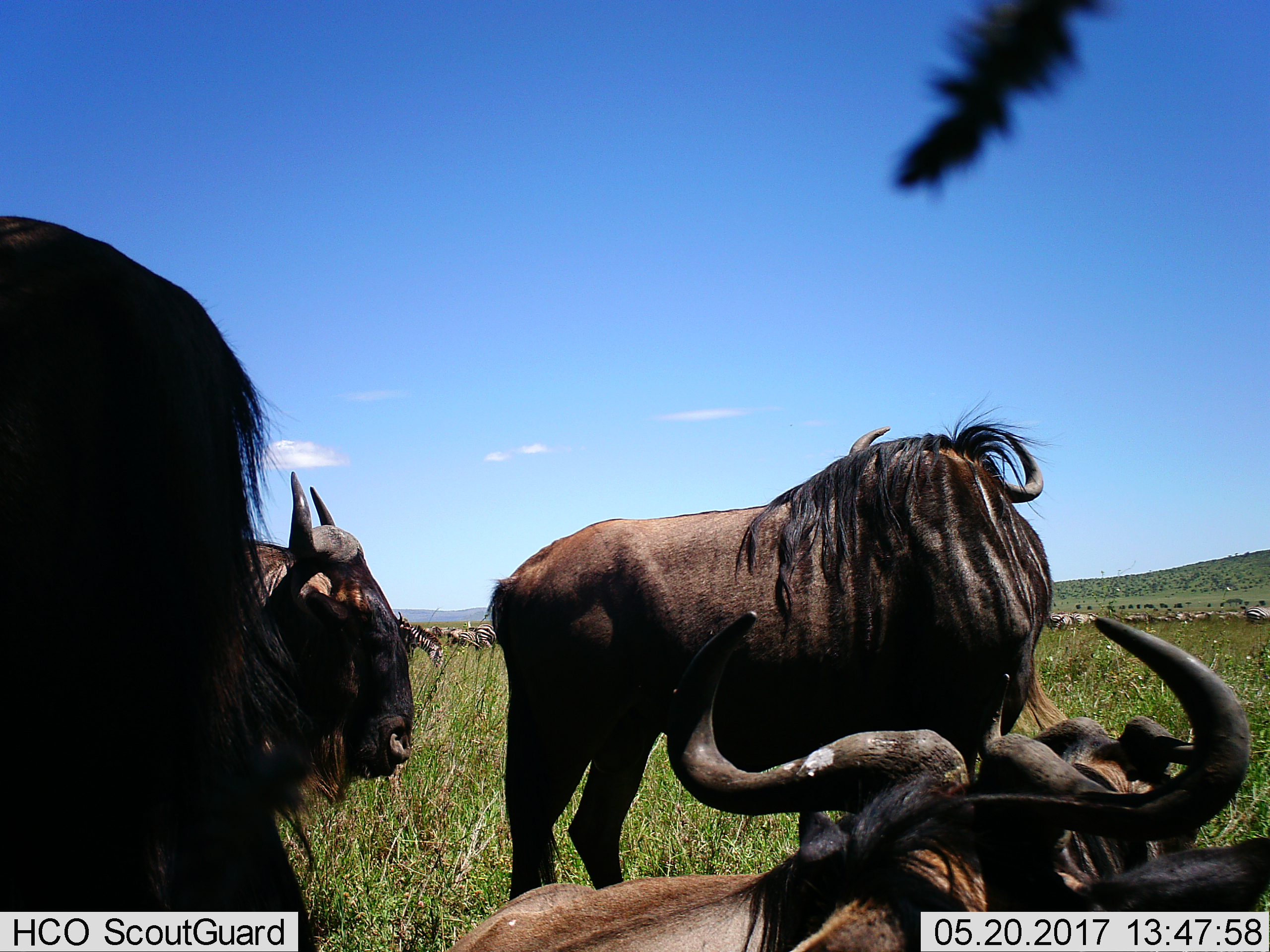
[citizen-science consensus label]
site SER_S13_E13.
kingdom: Animalia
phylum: Chordata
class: Mammalia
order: Artiodactyla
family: Bovidae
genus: Connochaetes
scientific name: Connochaetes taurinus taurinus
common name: blue wildebeest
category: wildebeestblue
Wildebeestblue (blue wildebeest) (Connochaetes taurinus taurinus), count 11-50. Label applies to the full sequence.